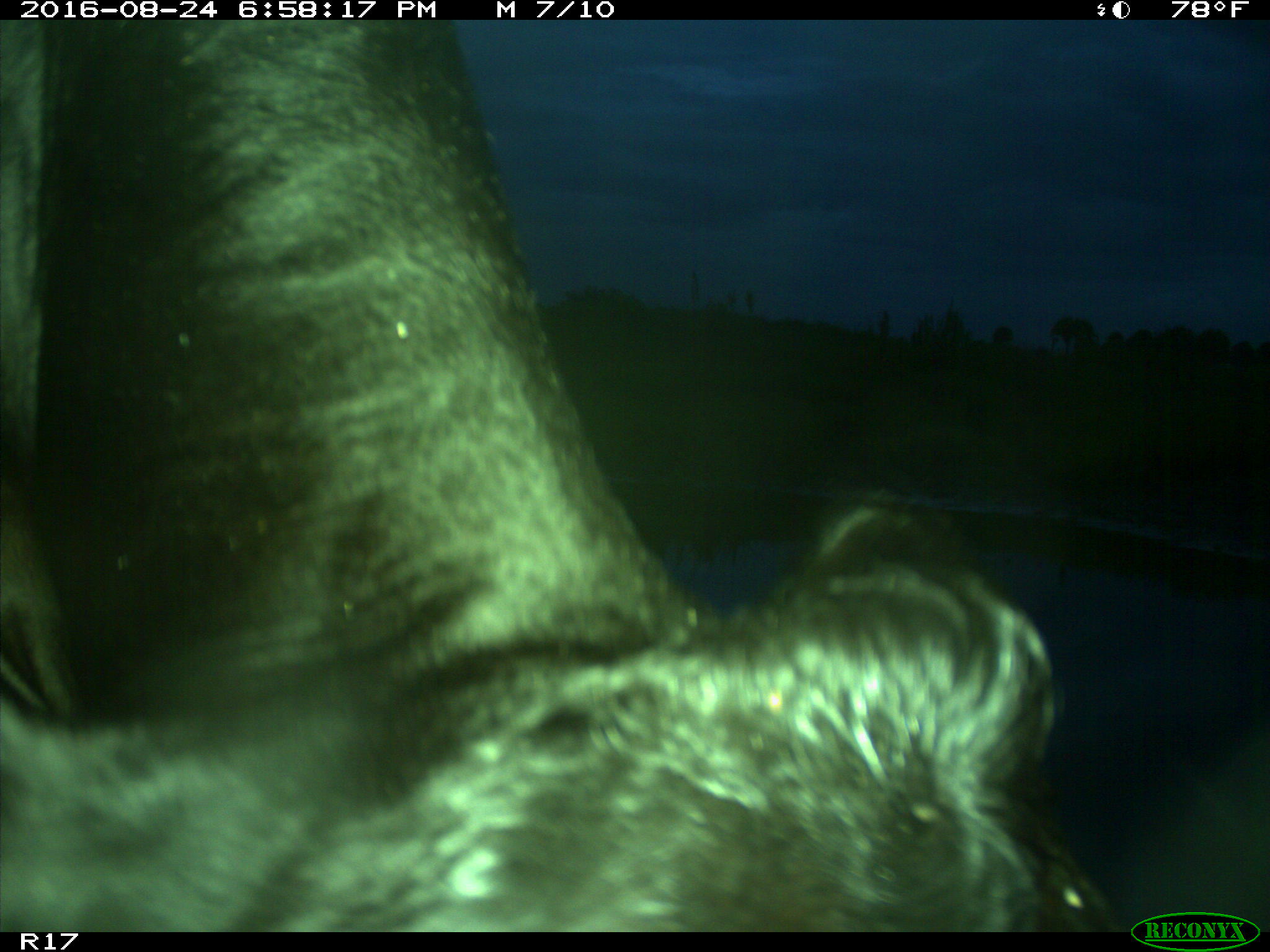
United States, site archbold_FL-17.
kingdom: Animalia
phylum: Chordata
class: Mammalia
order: Artiodactyla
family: Bovidae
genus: Bos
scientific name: Bos taurus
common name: domestic cow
Bos taurus (domestic cow).